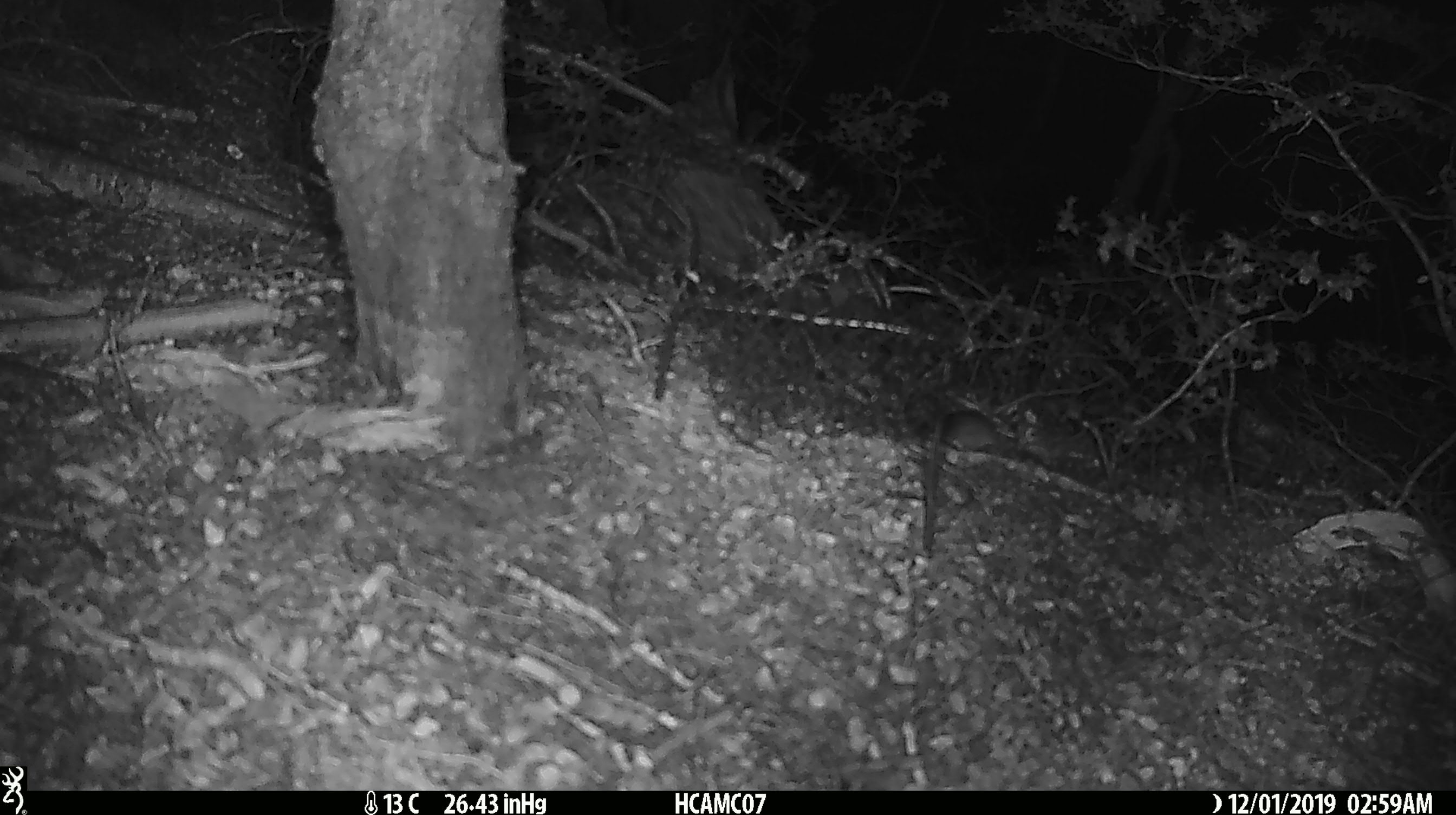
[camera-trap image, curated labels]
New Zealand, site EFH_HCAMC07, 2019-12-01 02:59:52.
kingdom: Animalia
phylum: Chordata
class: Mammalia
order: Rodentia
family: Muridae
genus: Mus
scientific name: Mus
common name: mouse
Mouse (Mus).